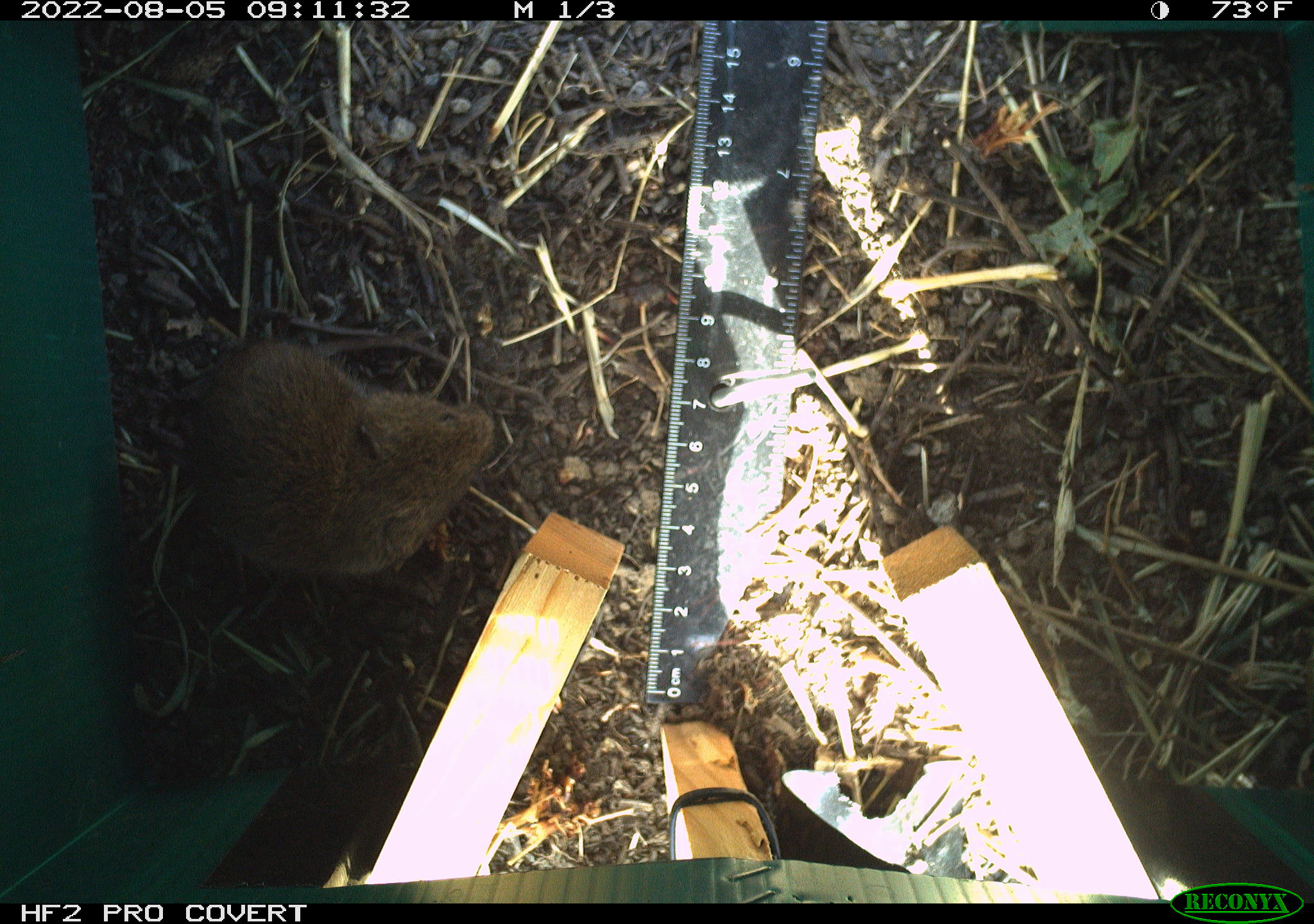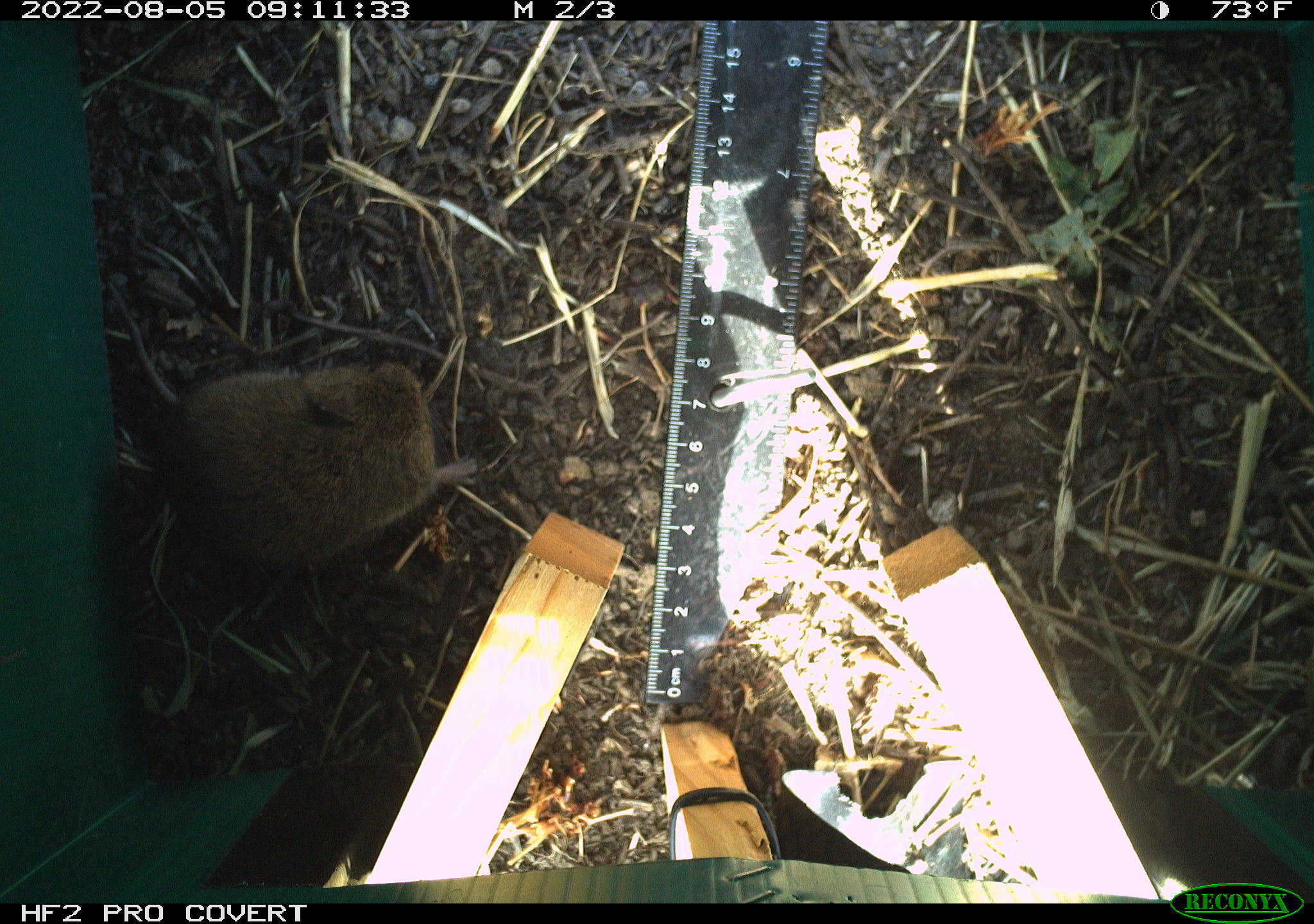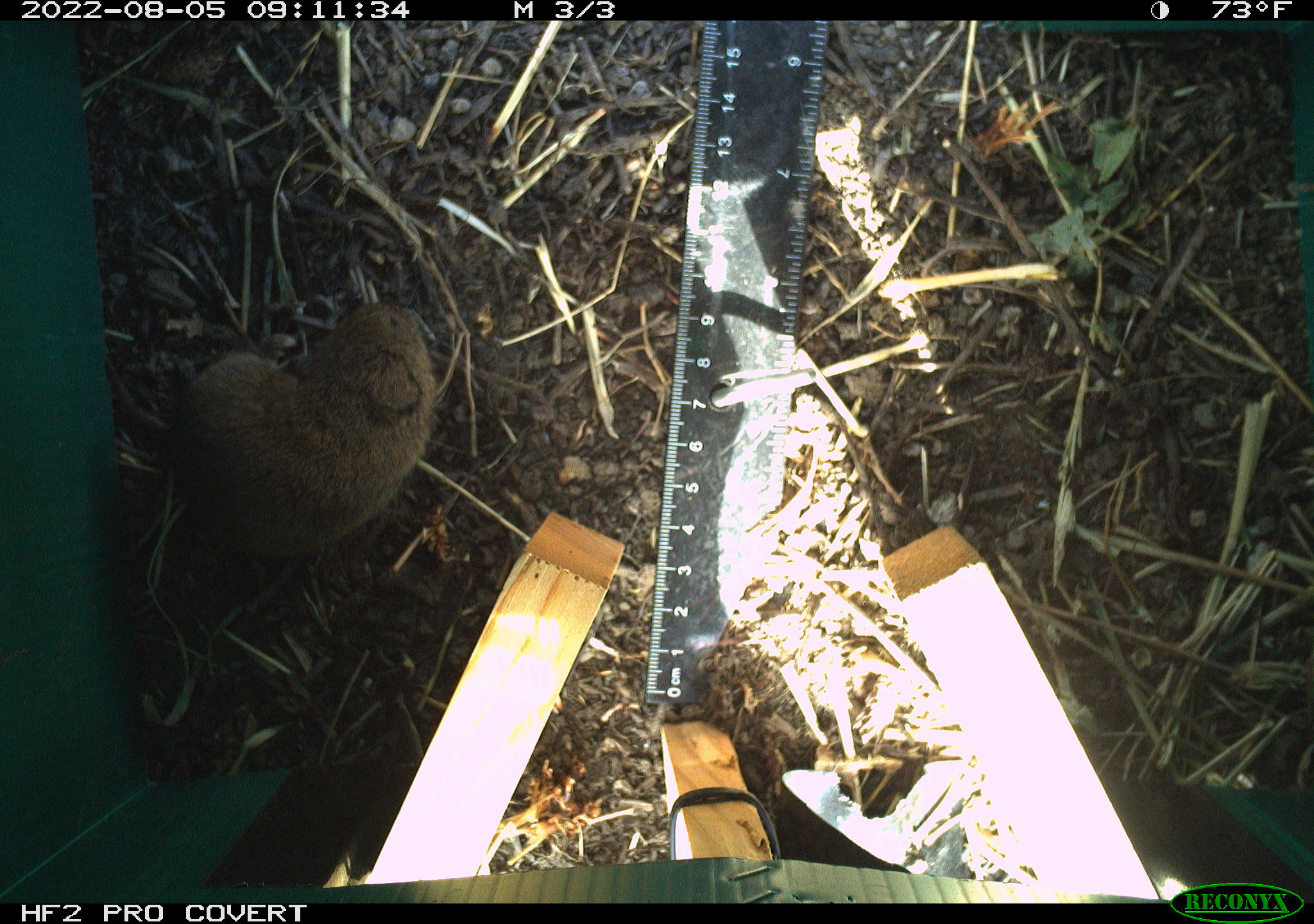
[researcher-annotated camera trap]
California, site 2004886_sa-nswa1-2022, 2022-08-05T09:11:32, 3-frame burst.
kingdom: Animalia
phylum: Chordata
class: Mammalia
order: Rodentia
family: Cricetidae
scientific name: Cricetidae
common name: hamsters, voles, lemmings, and allies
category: cricetidae family